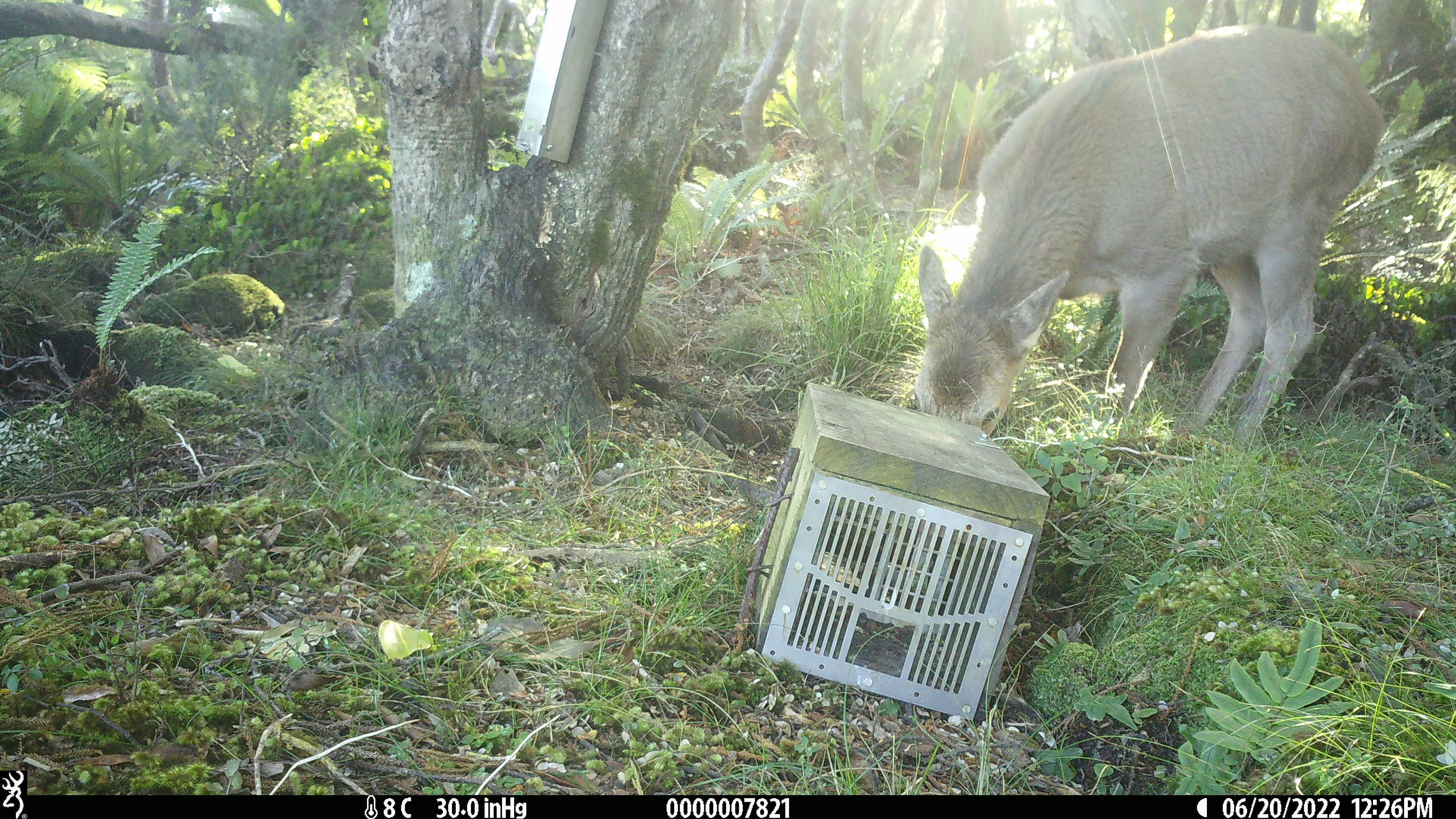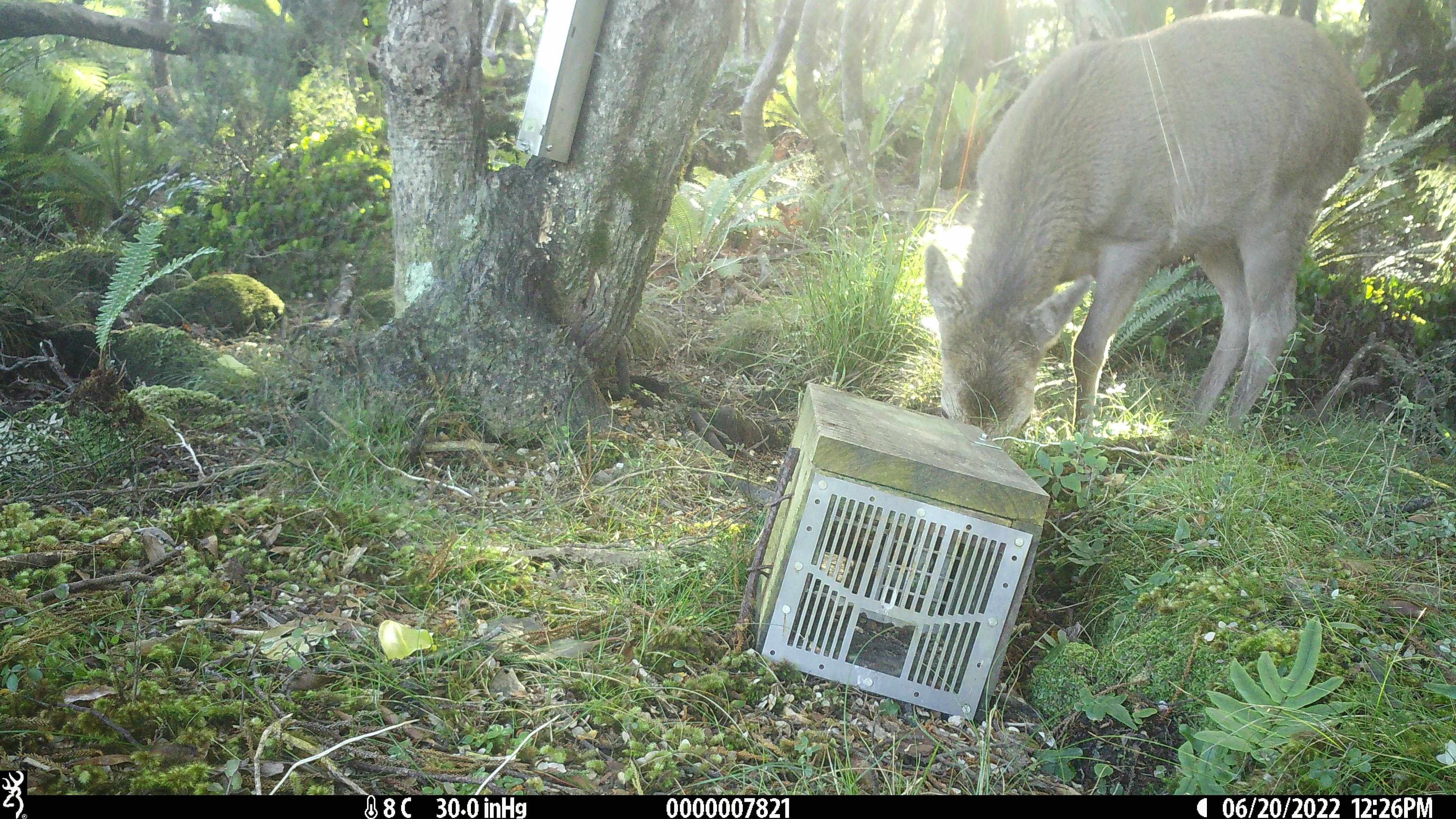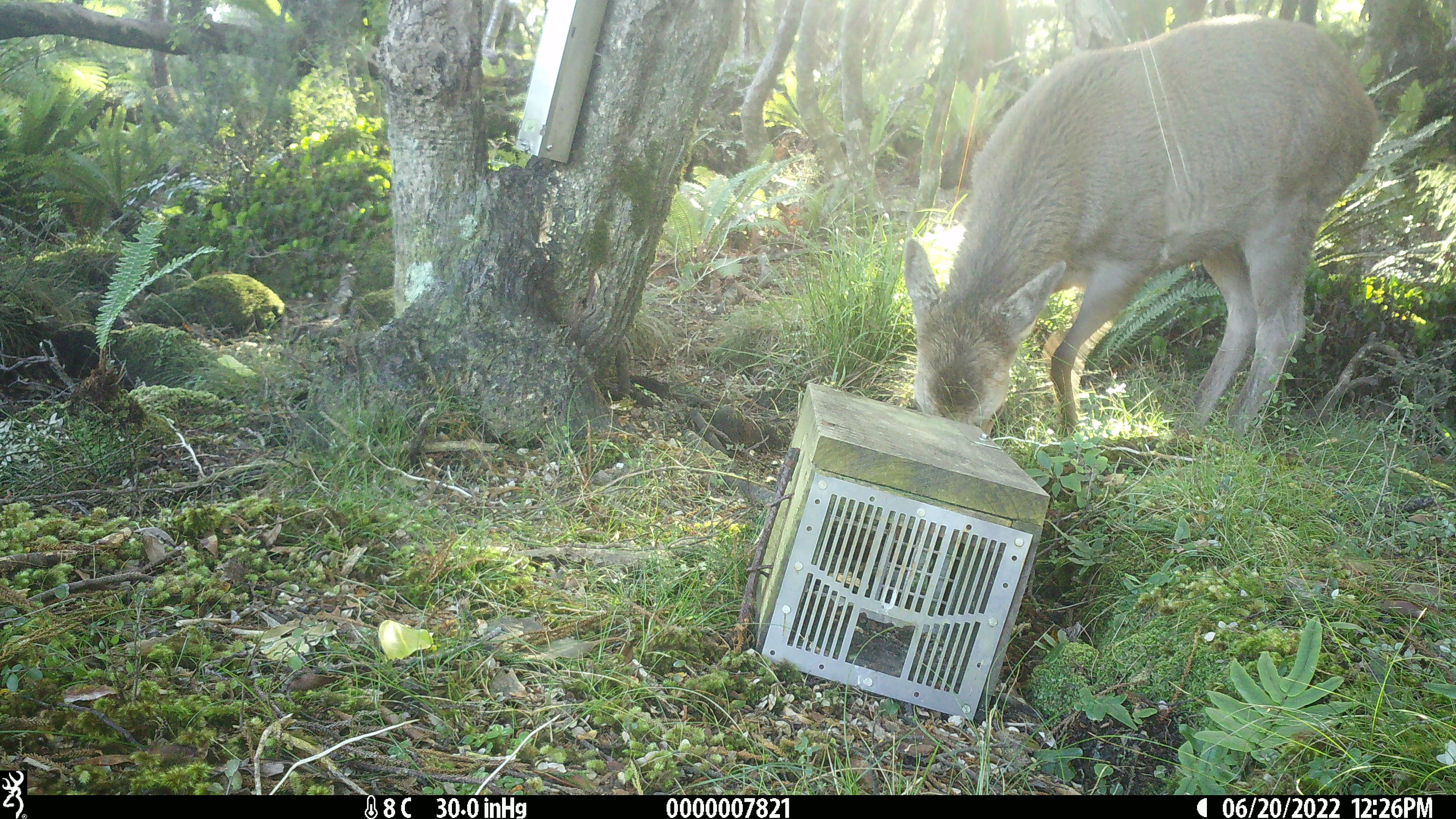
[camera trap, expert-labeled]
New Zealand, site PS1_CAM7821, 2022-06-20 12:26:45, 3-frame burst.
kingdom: Animalia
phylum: Chordata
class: Mammalia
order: Artiodactyla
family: Cervidae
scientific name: Cervidae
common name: deer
Deer (Cervidae).